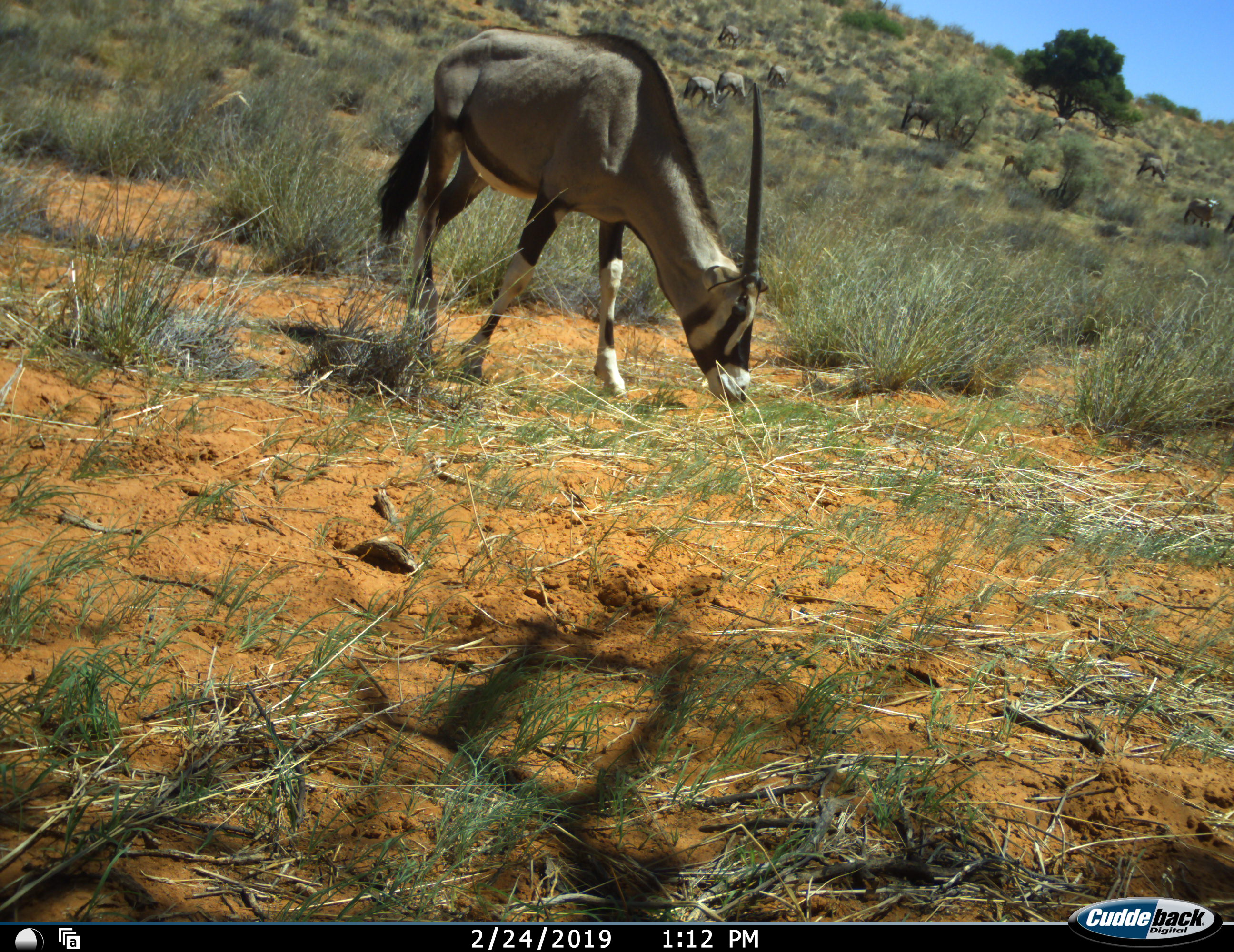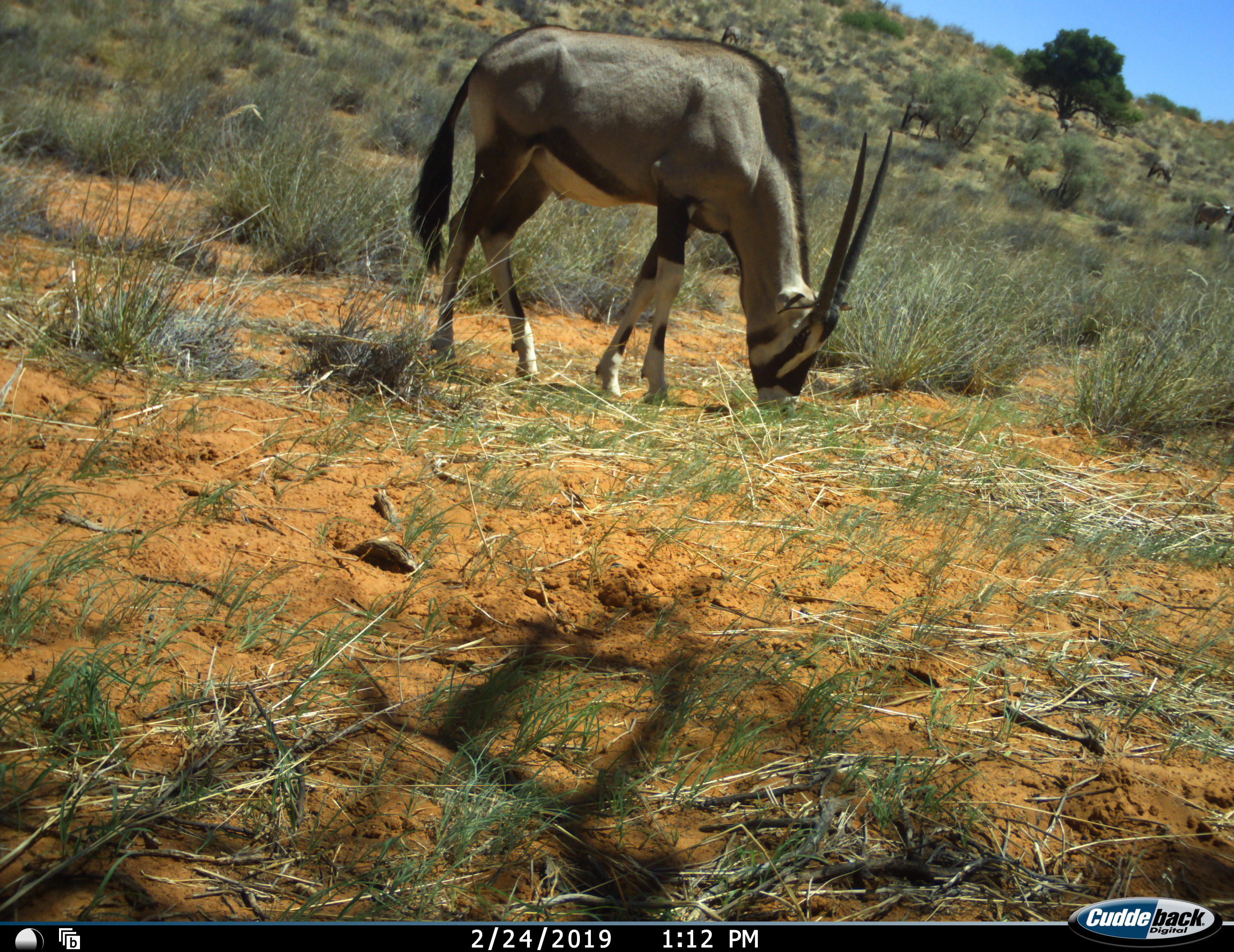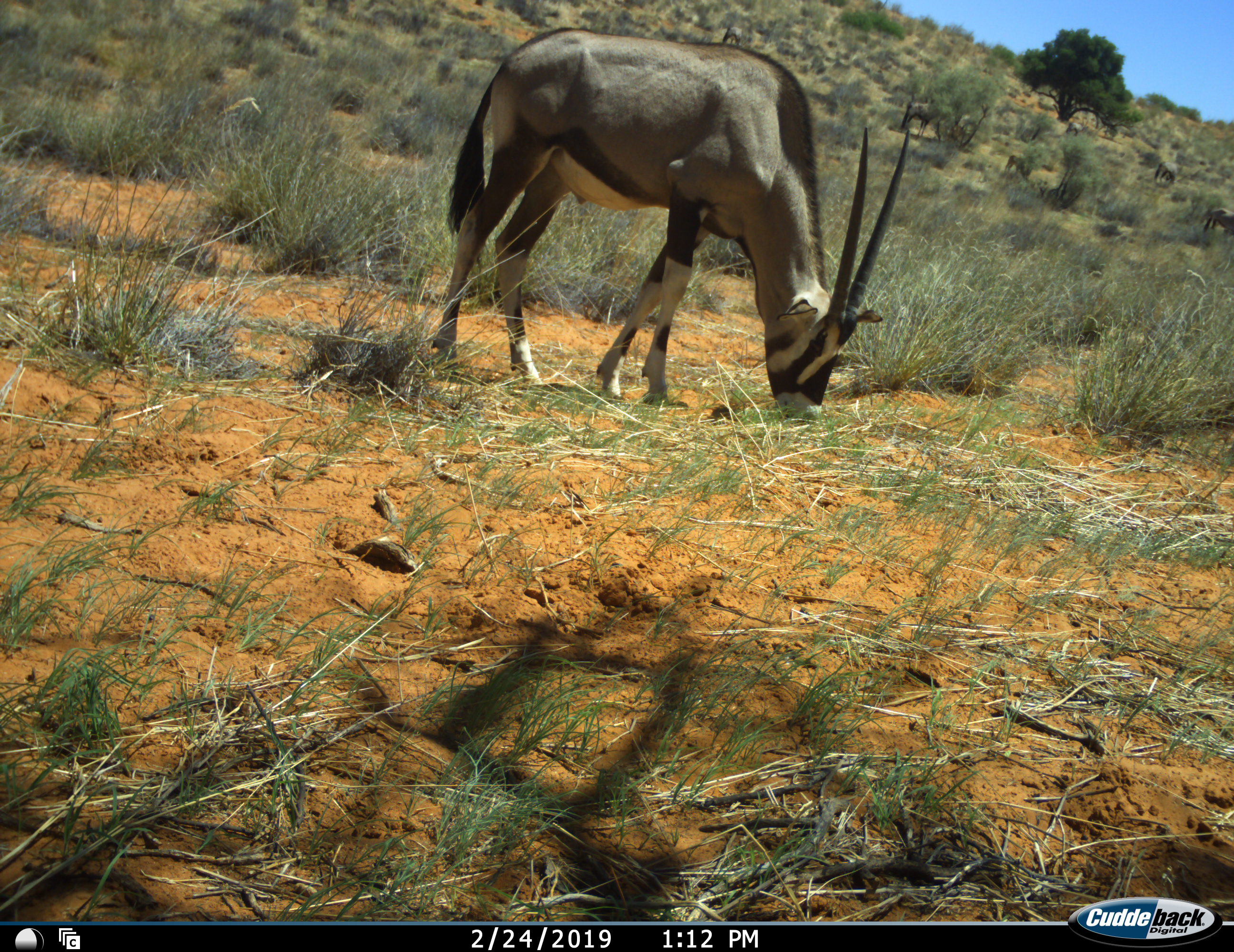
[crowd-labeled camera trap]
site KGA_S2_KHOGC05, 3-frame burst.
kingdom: Animalia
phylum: Chordata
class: Mammalia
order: Artiodactyla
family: Bovidae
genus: Oryx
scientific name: Oryx gazella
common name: gemsbok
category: oryx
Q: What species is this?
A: Oryx (gemsbok) (Oryx gazella).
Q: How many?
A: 10.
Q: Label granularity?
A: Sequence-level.